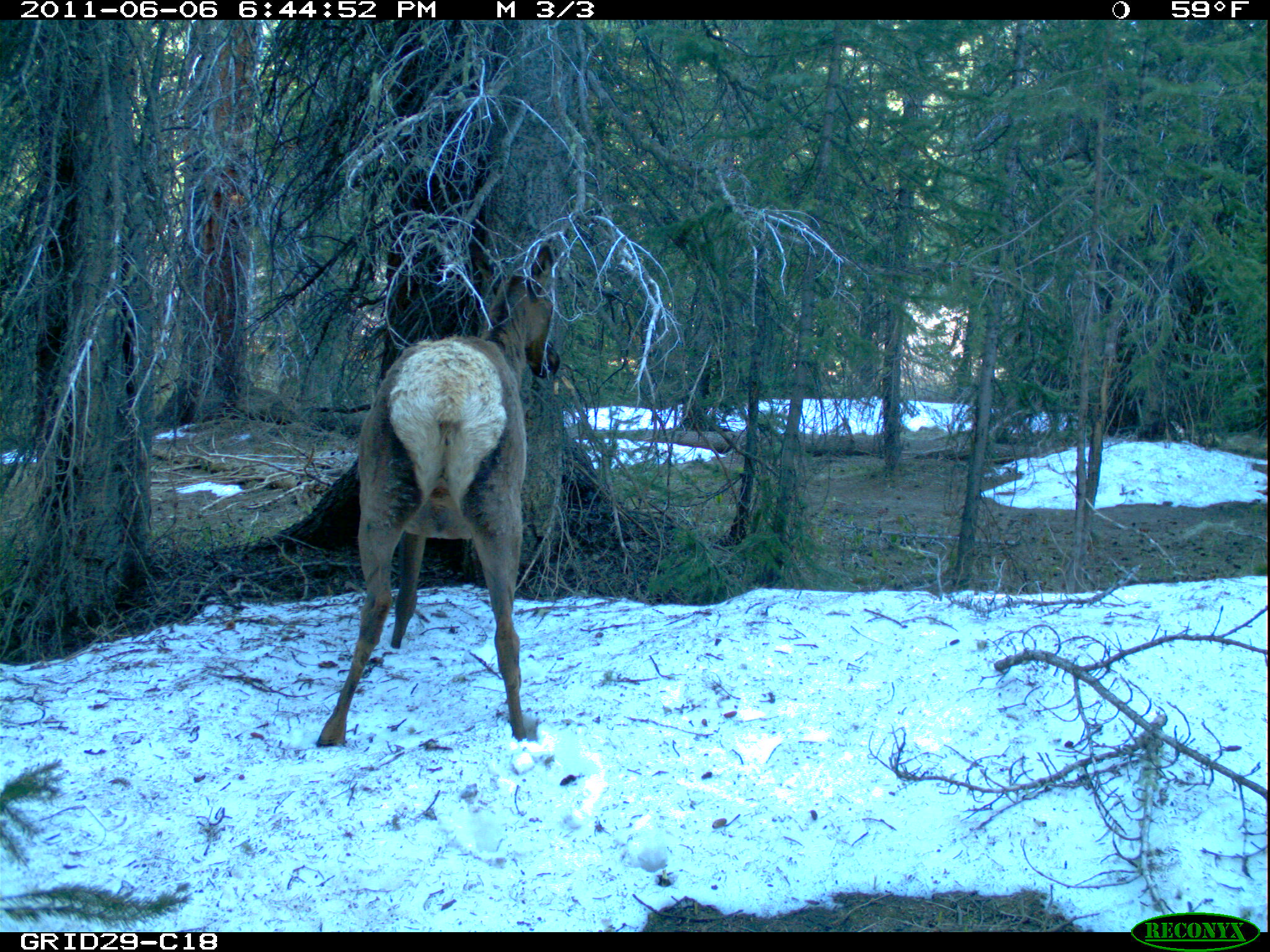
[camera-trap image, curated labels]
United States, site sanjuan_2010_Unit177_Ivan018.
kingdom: Animalia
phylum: Chordata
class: Mammalia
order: Artiodactyla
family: Cervidae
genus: Cervus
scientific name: Cervus elaphus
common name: red deer